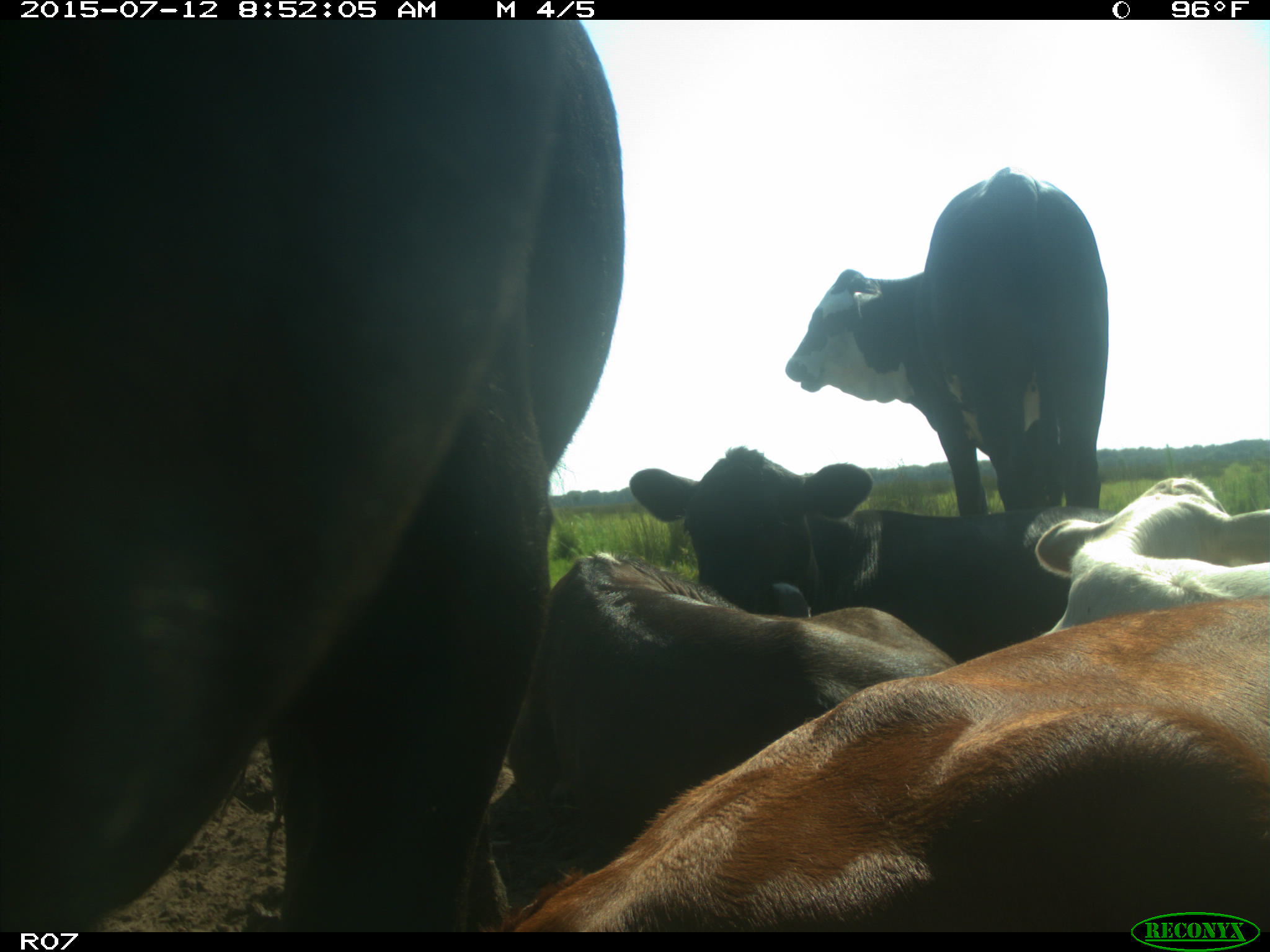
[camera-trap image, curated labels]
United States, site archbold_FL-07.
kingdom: Animalia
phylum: Chordata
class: Mammalia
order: Artiodactyla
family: Bovidae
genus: Bos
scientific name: Bos taurus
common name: domestic cow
Bos taurus (domestic cow).